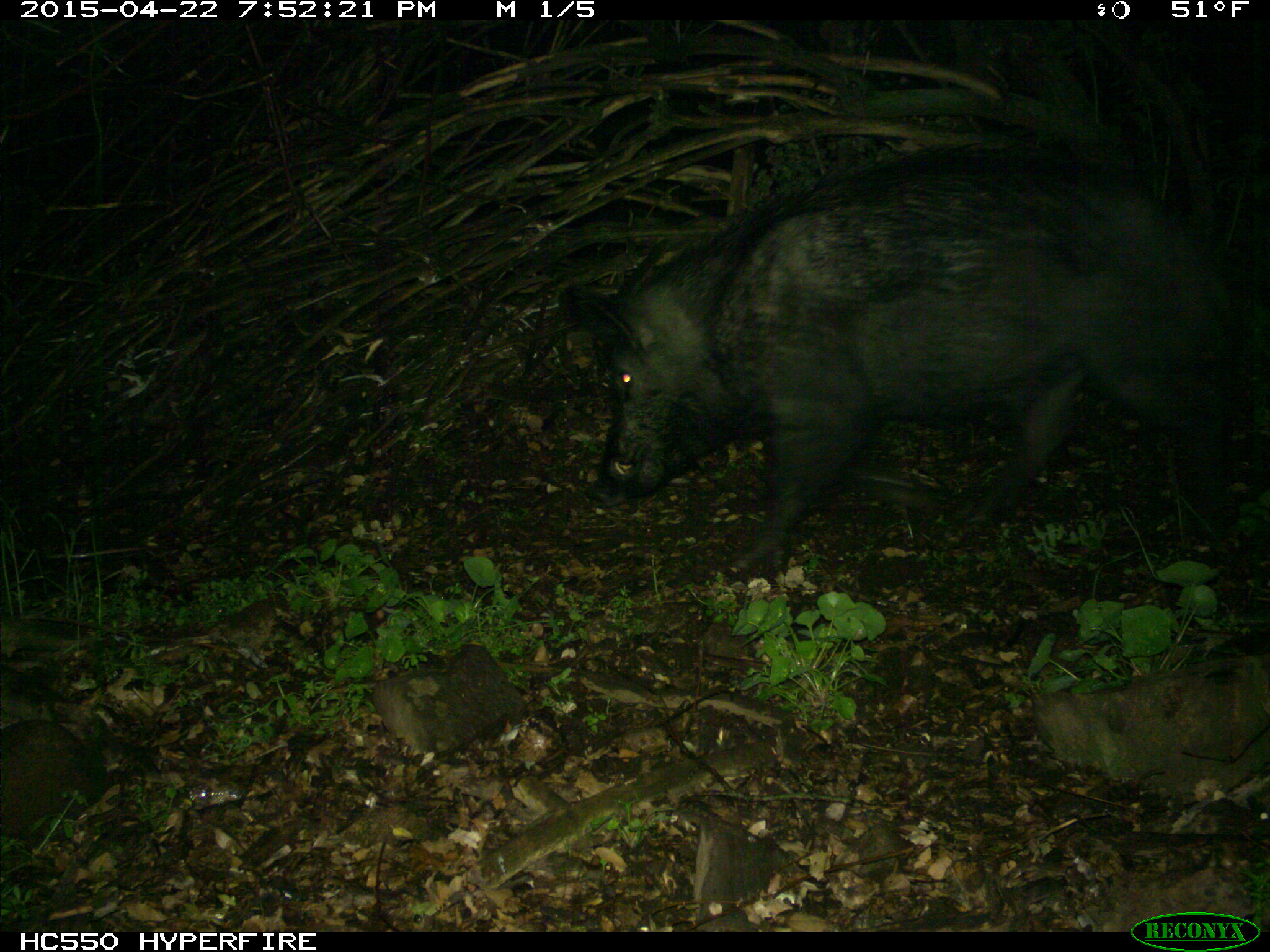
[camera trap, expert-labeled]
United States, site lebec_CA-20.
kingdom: Animalia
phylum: Chordata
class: Mammalia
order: Artiodactyla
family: Suidae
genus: Sus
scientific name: Sus scrofa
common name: wild boar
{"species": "Sus scrofa (wild boar)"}